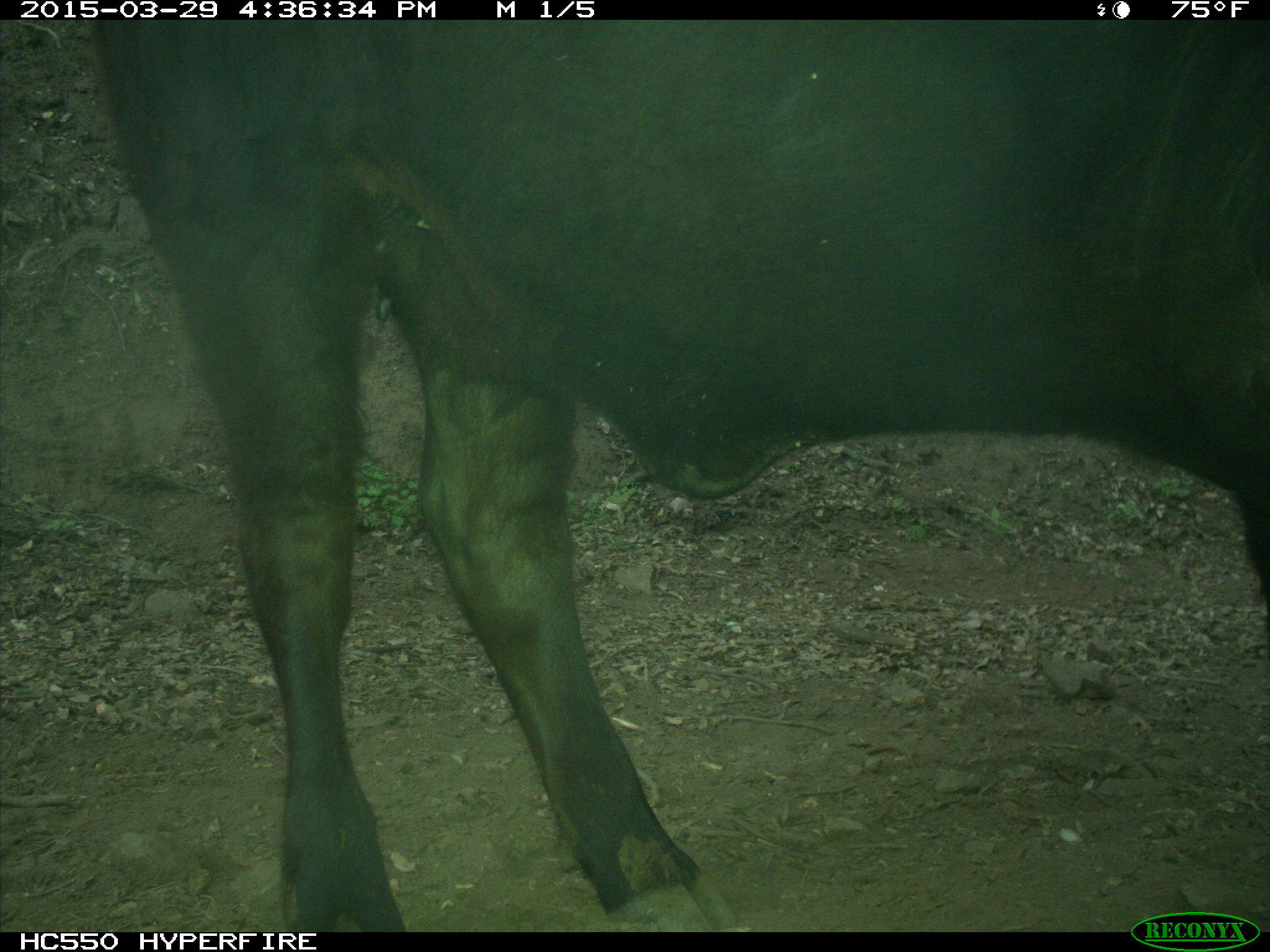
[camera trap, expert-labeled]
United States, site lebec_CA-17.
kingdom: Animalia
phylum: Chordata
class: Mammalia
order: Artiodactyla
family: Bovidae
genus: Bos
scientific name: Bos taurus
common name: domestic cow